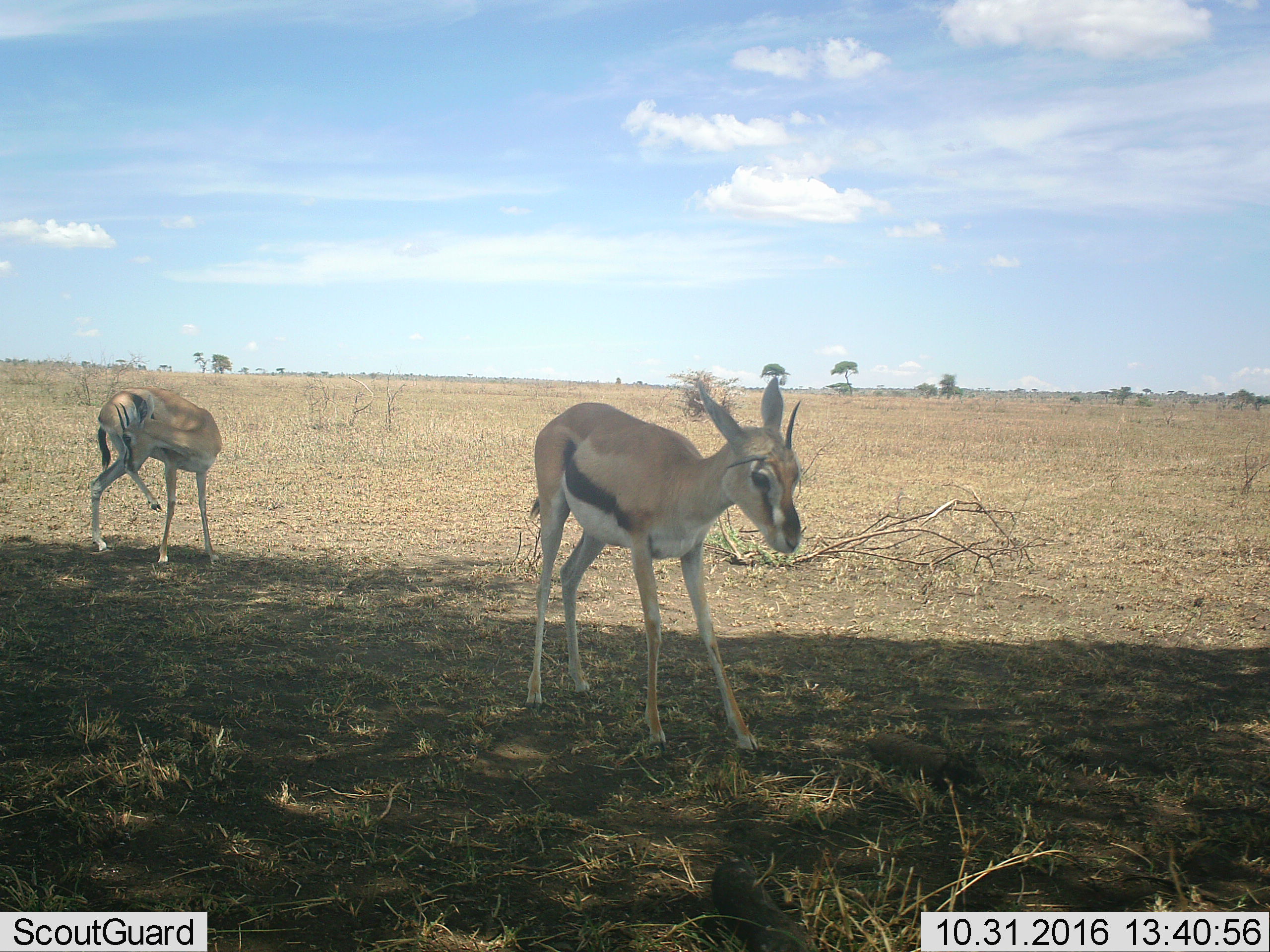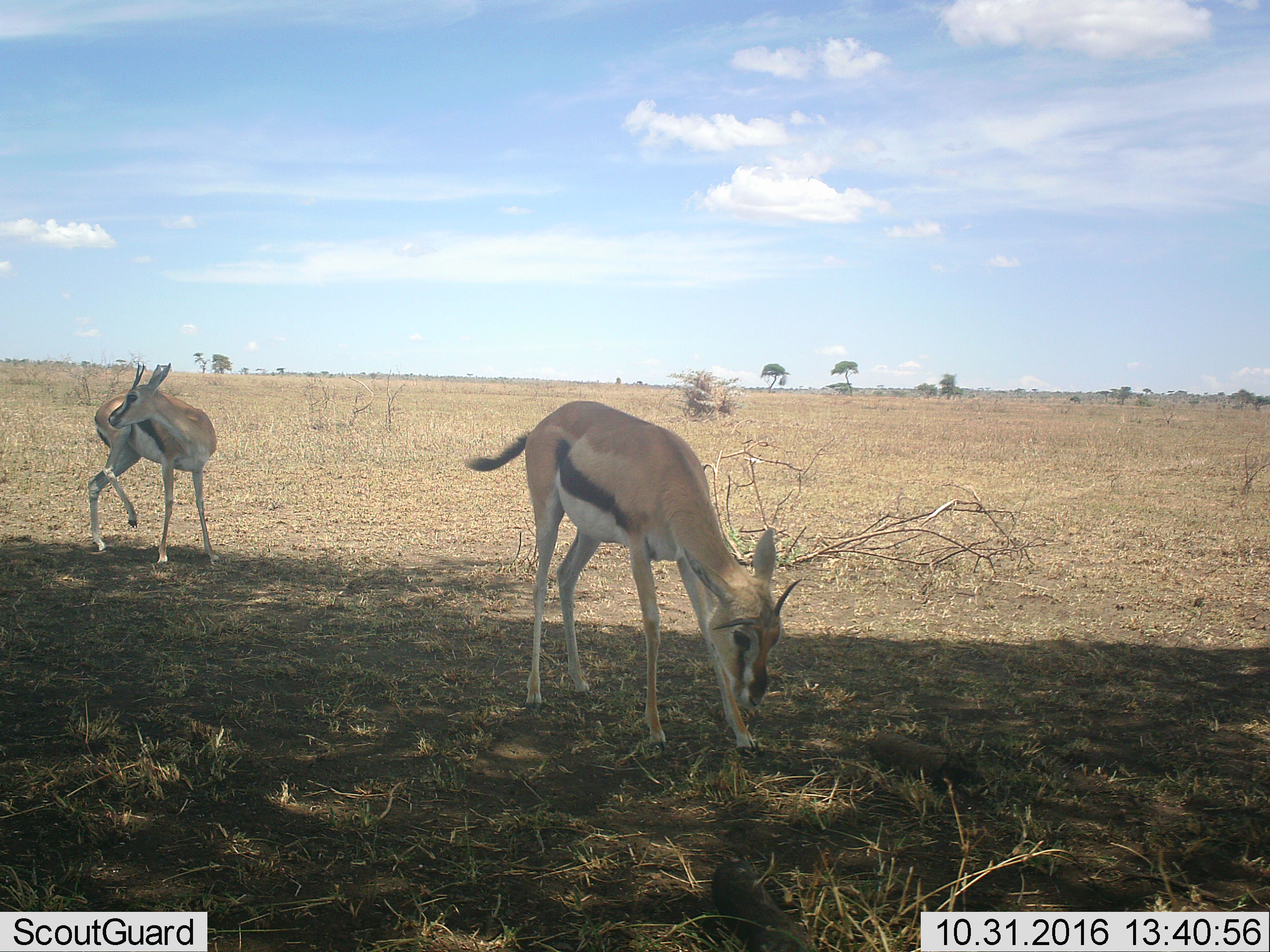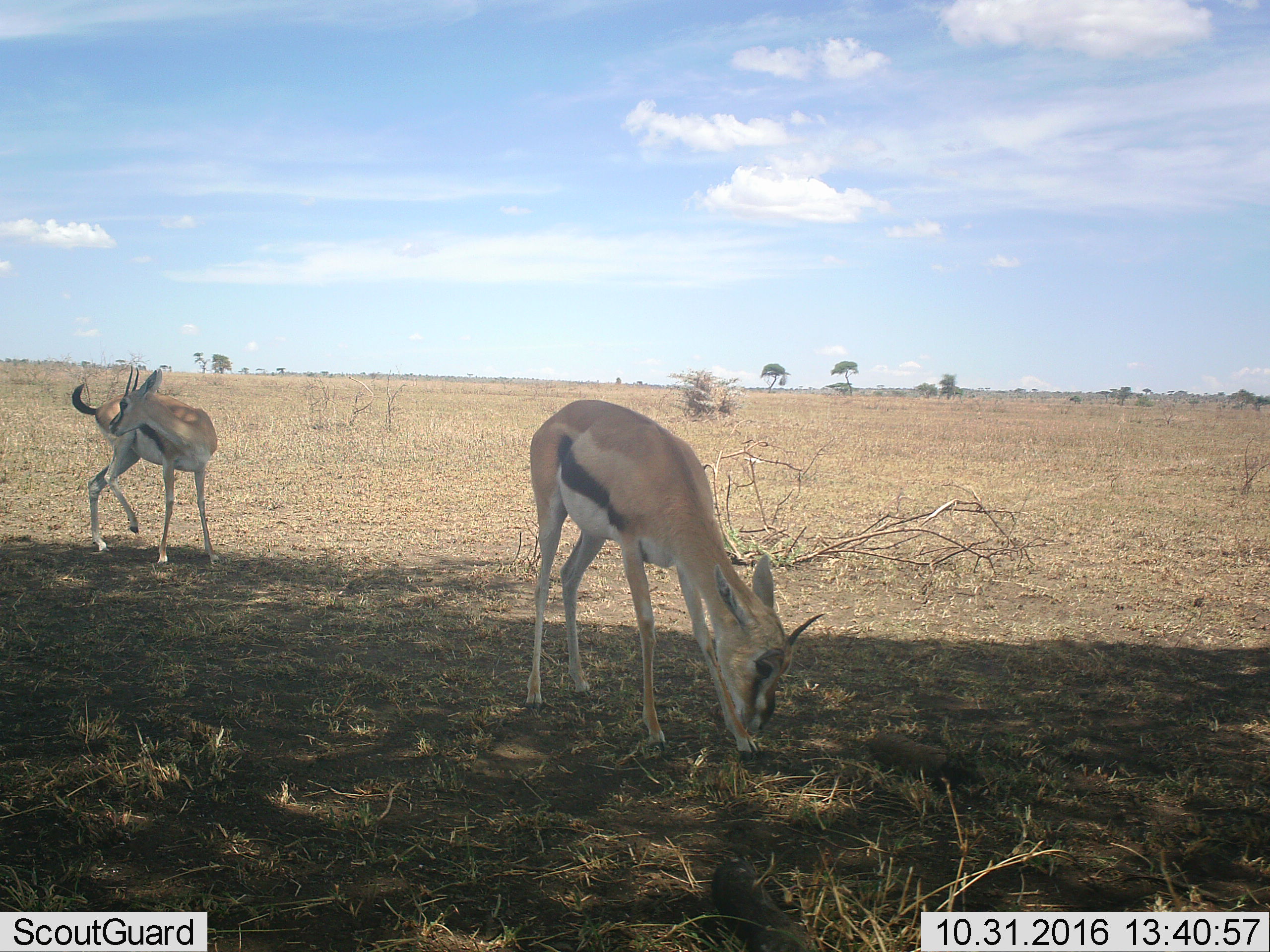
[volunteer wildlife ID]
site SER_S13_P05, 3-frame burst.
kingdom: Animalia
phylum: Chordata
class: Mammalia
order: Artiodactyla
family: Bovidae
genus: Eudorcas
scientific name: Eudorcas thomsonii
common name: thomson's gazelle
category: gazellethomsons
Gazellethomsons (thomson's gazelle) (Eudorcas thomsonii), count 2. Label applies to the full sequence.